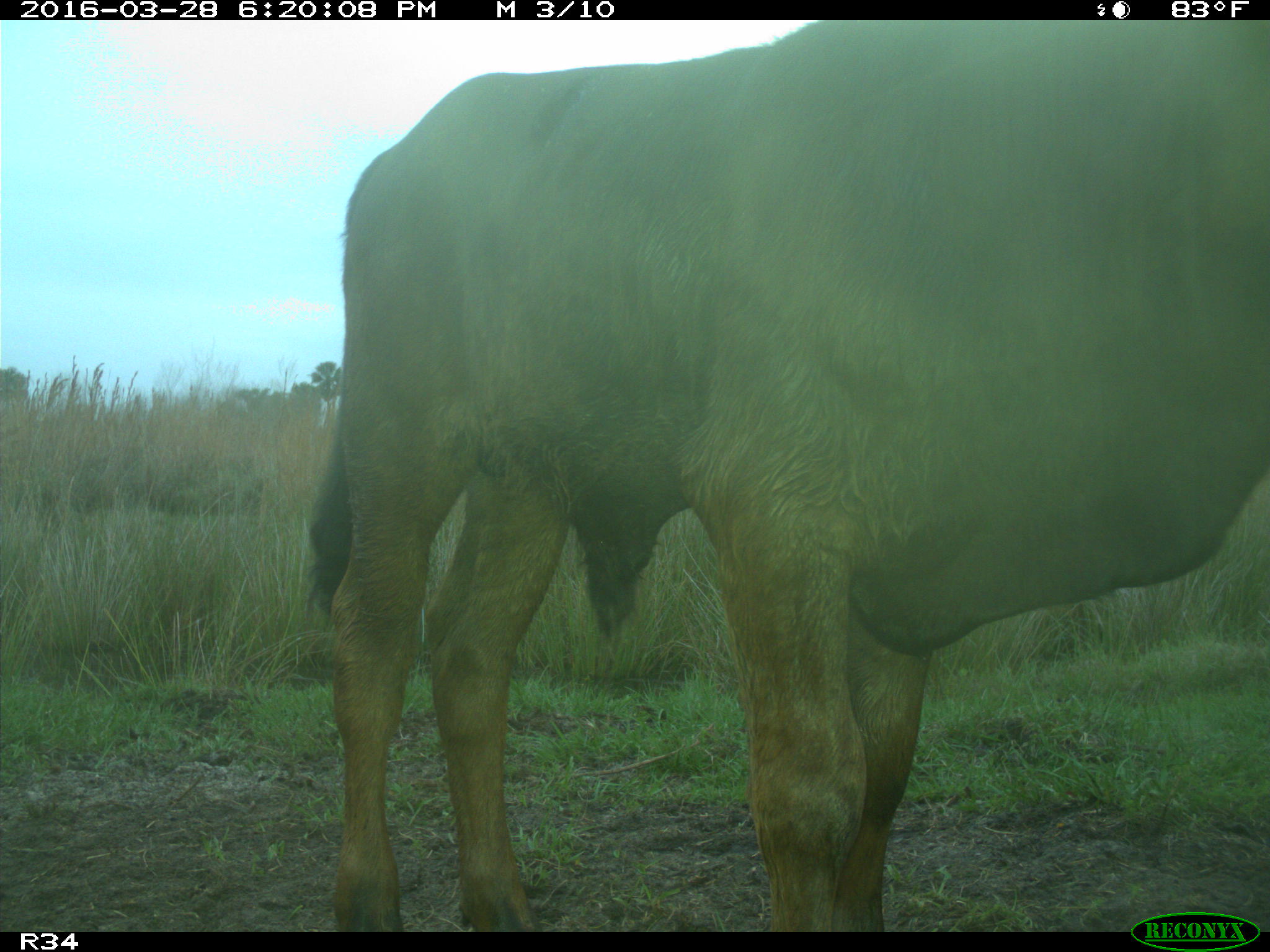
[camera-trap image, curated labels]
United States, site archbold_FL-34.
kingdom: Animalia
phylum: Chordata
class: Mammalia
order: Artiodactyla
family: Bovidae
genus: Bos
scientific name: Bos taurus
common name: domestic cow